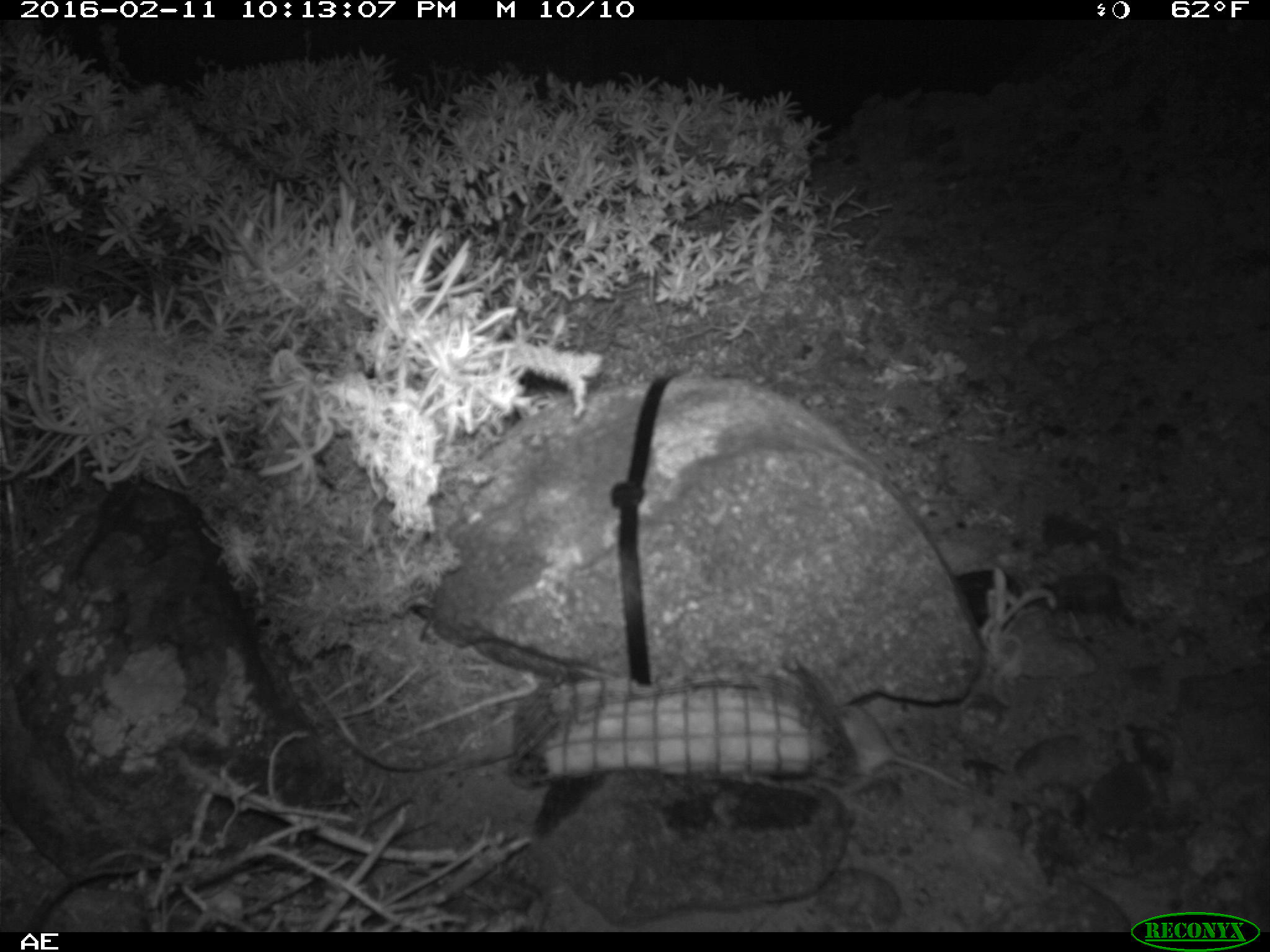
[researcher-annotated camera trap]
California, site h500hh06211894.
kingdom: Animalia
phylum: Chordata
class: Mammalia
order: Rodentia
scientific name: Rodentia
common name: rodent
Rodent (Rodentia).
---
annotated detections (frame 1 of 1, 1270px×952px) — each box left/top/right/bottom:
rodent: 824/705/973/795